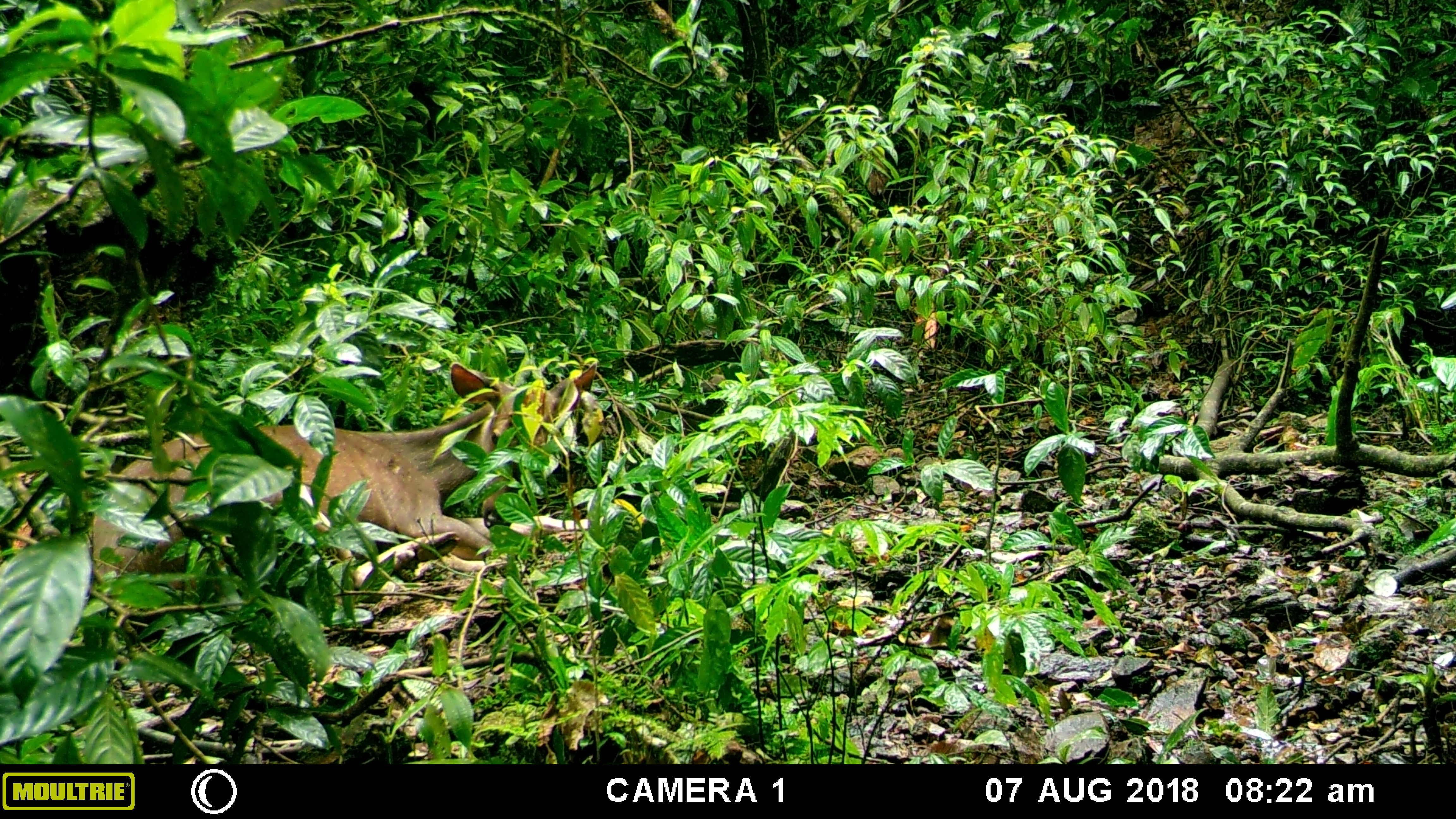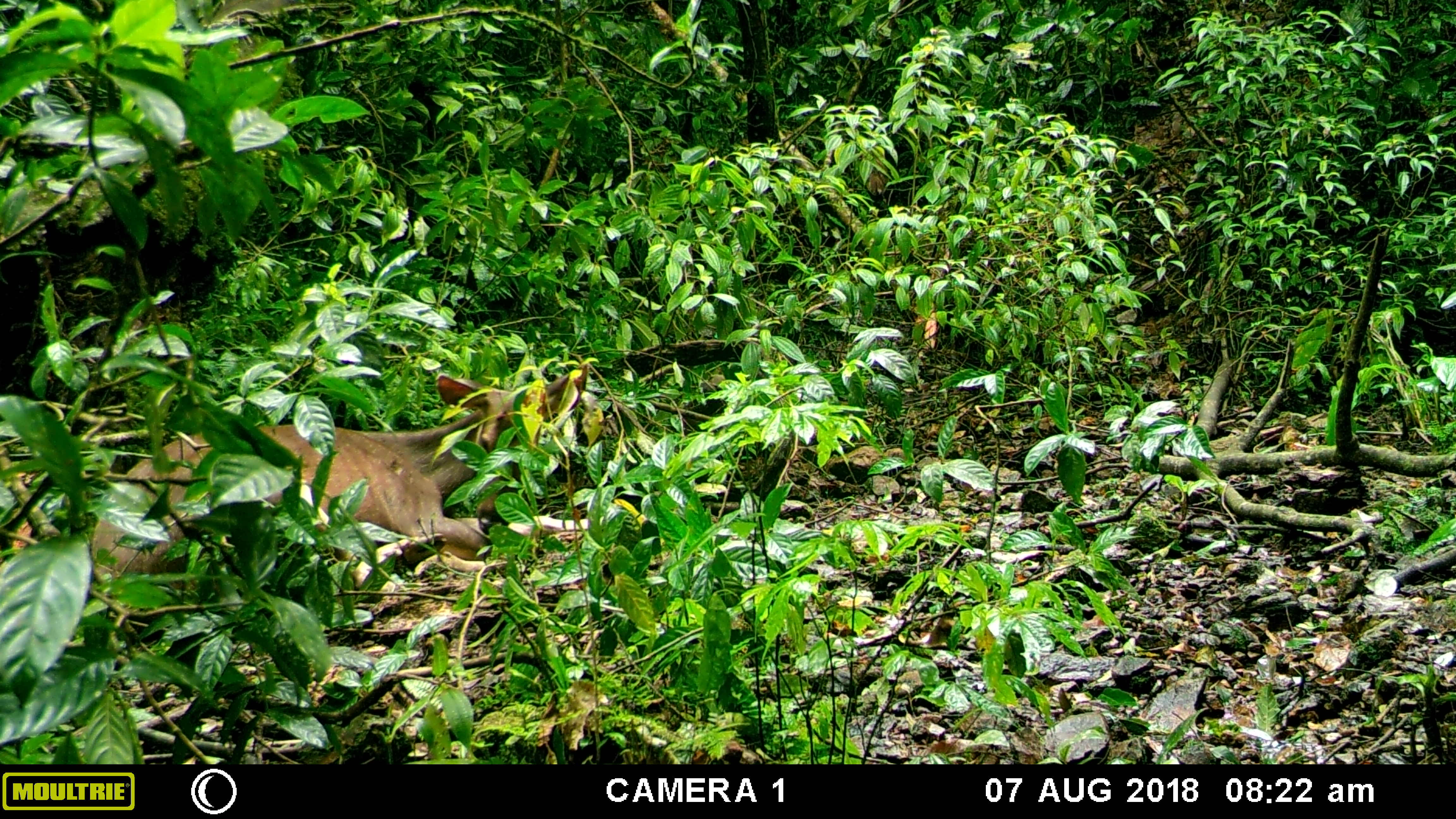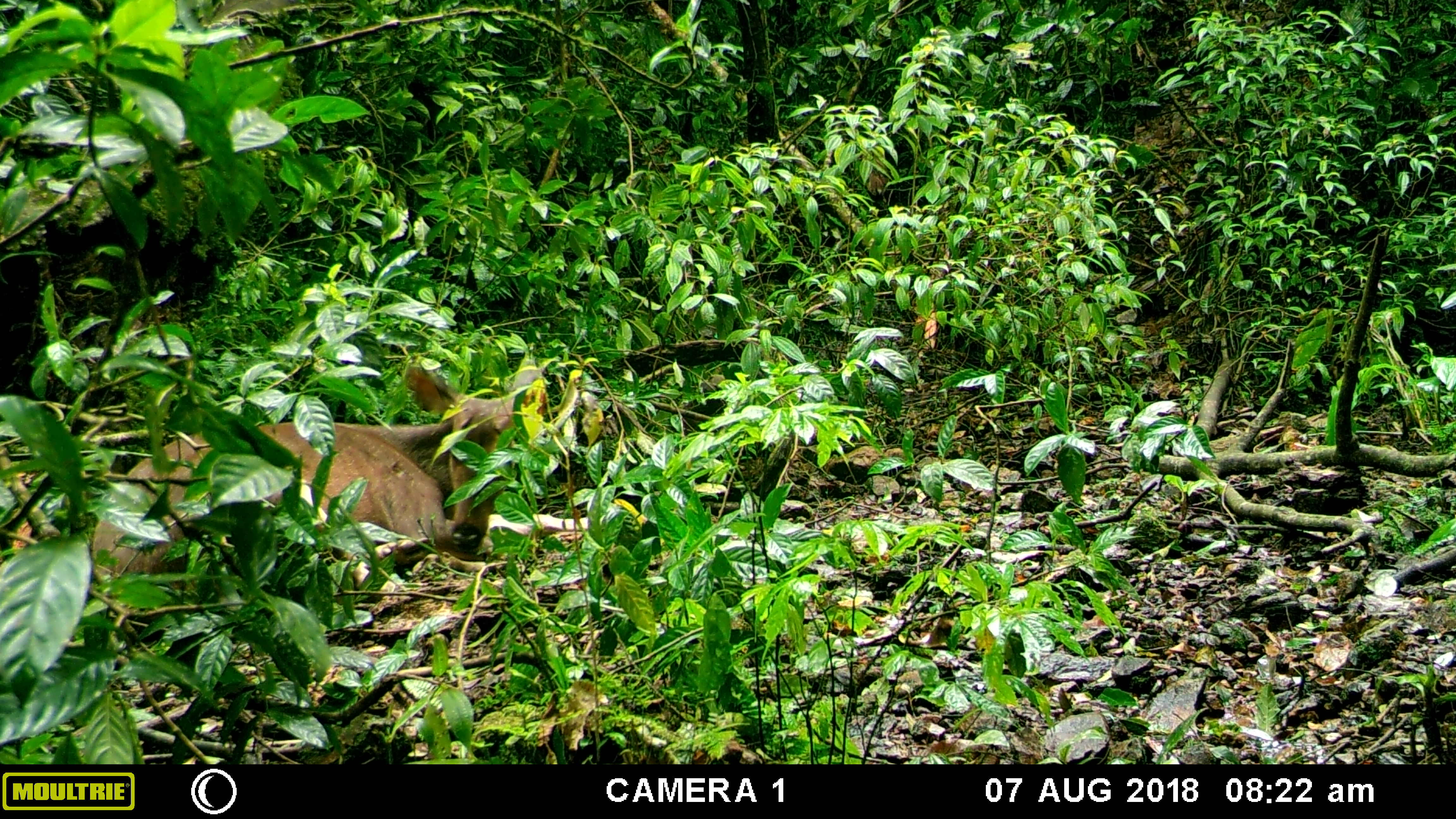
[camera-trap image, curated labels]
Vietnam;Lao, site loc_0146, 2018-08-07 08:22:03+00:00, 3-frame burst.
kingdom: Animalia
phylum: Chordata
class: Mammalia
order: Artiodactyla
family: Cervidae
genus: Rusa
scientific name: Rusa unicolor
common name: sambar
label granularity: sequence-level